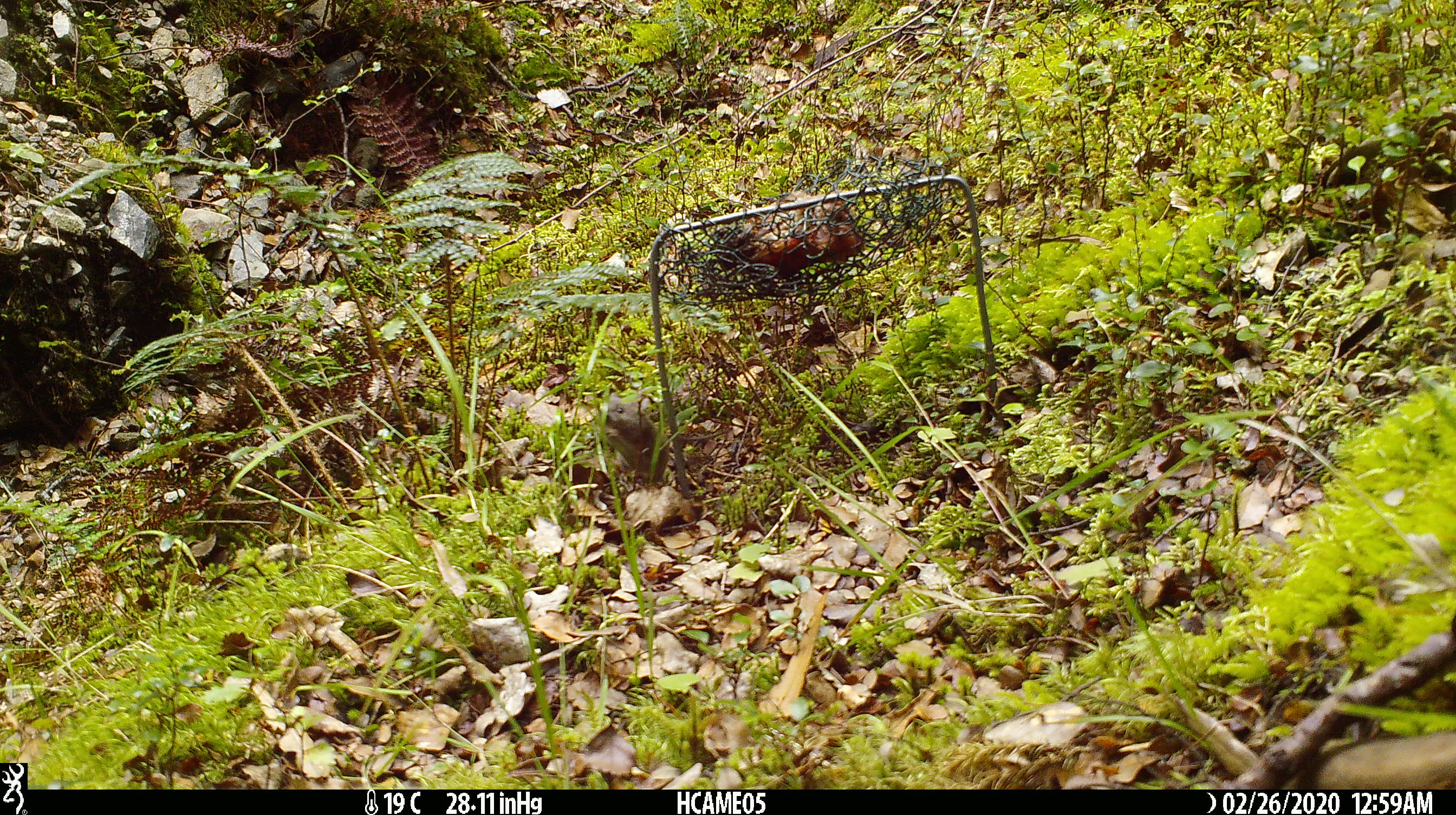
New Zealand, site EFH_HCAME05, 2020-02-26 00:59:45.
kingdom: Animalia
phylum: Chordata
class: Mammalia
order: Rodentia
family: Muridae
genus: Mus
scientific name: Mus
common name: mouse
Mouse (Mus).